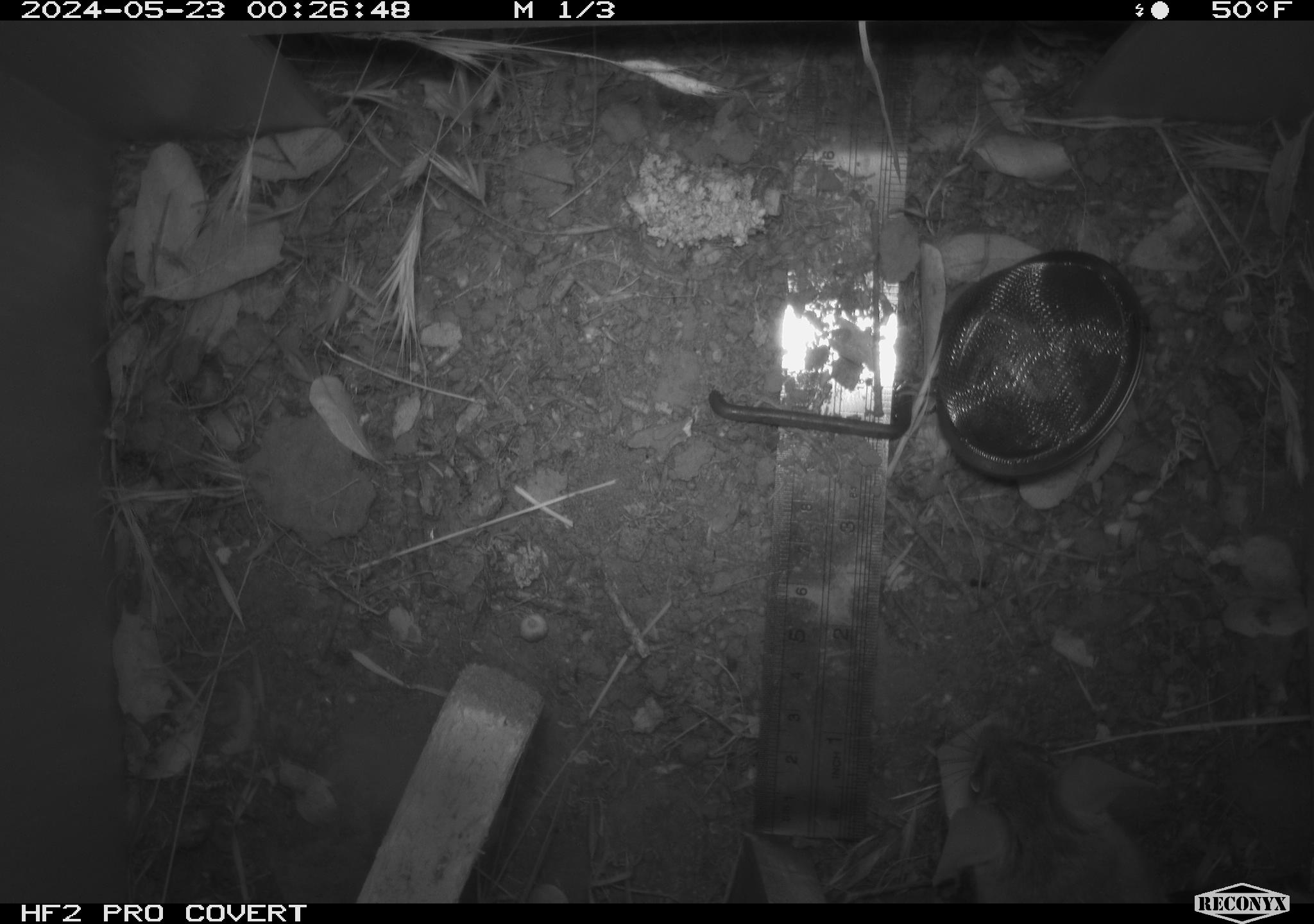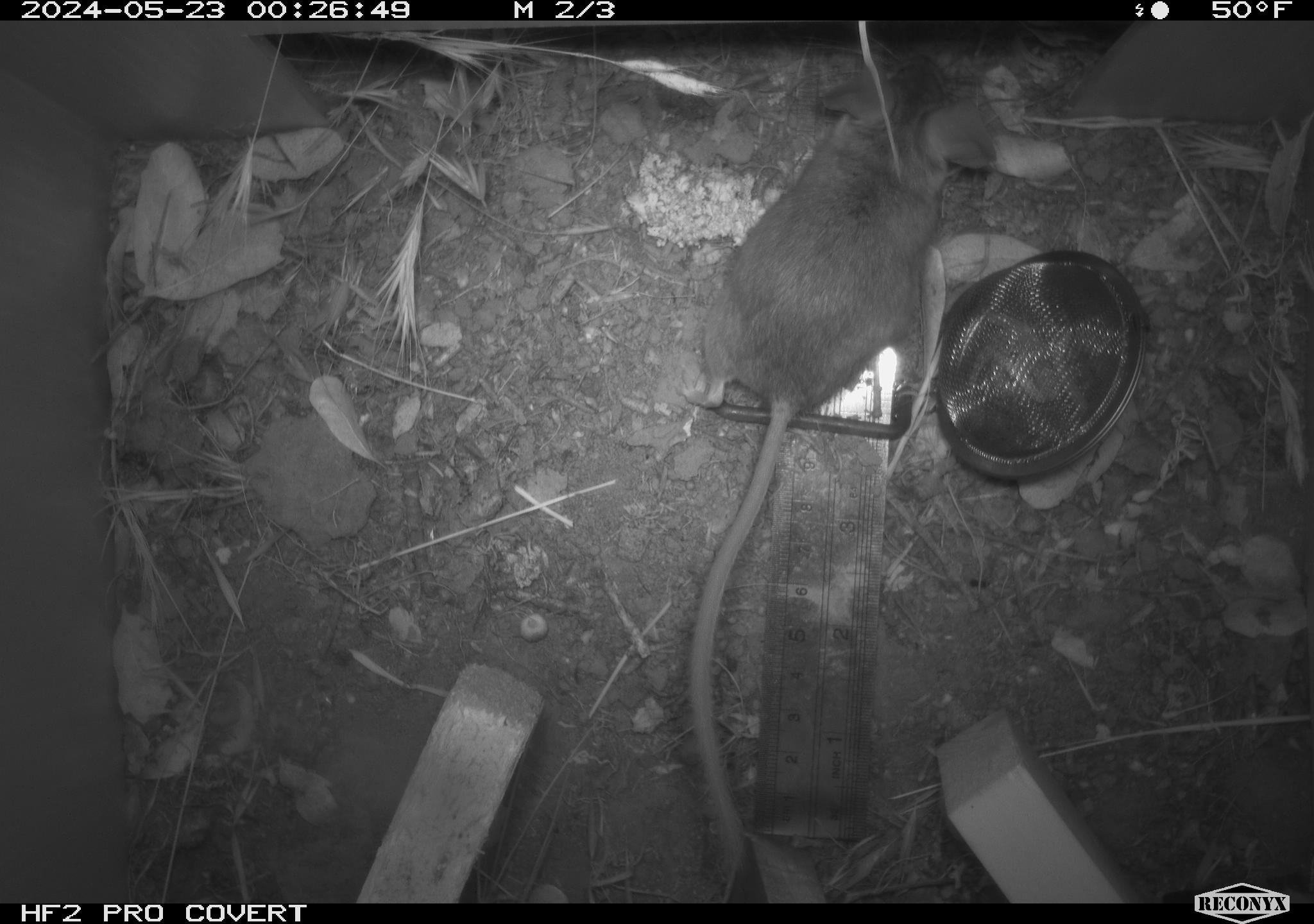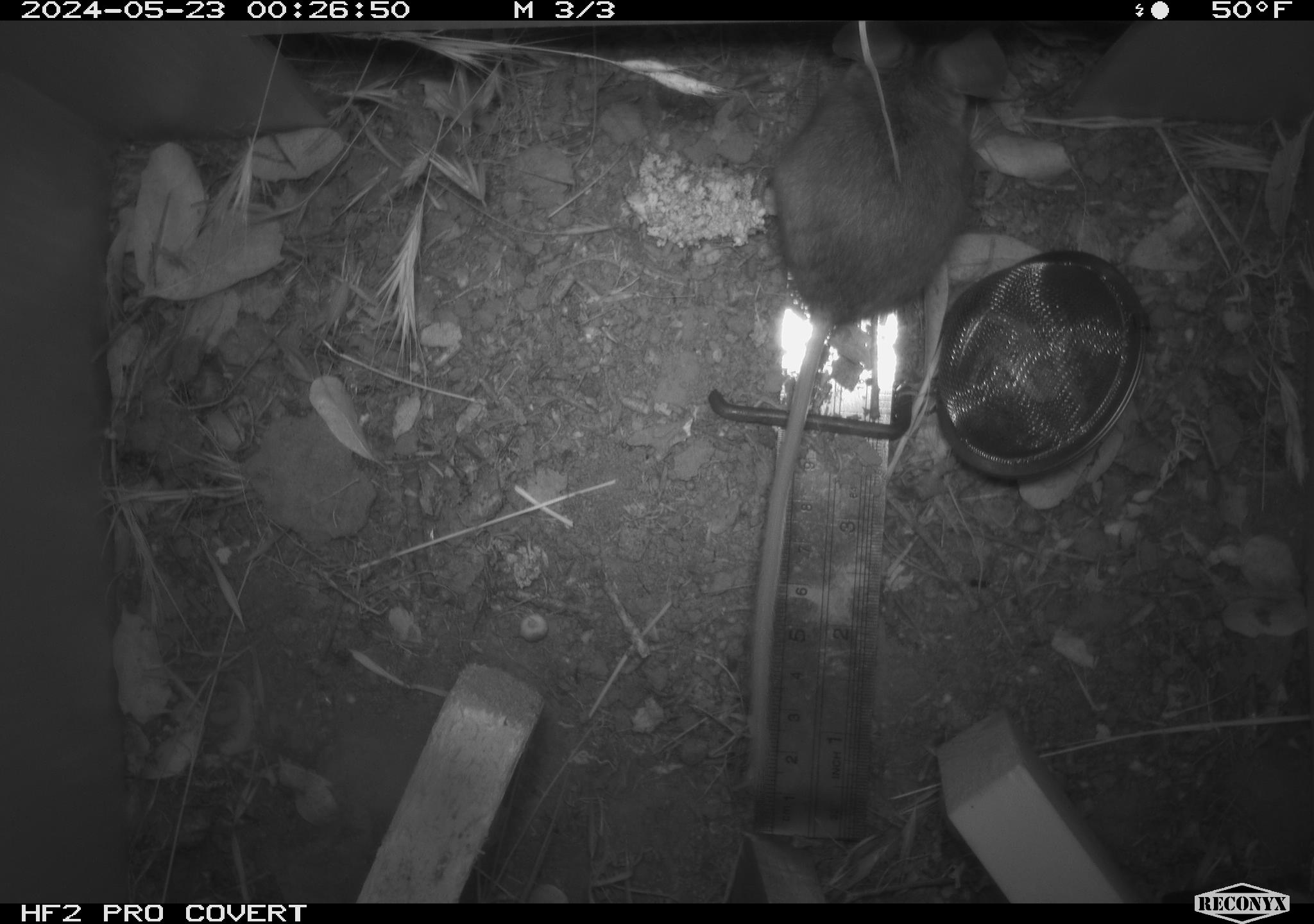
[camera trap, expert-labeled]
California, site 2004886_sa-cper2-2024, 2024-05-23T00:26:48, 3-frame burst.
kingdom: Animalia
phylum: Chordata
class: Mammalia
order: Rodentia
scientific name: Rodentia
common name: rodent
Rodent (Rodentia).